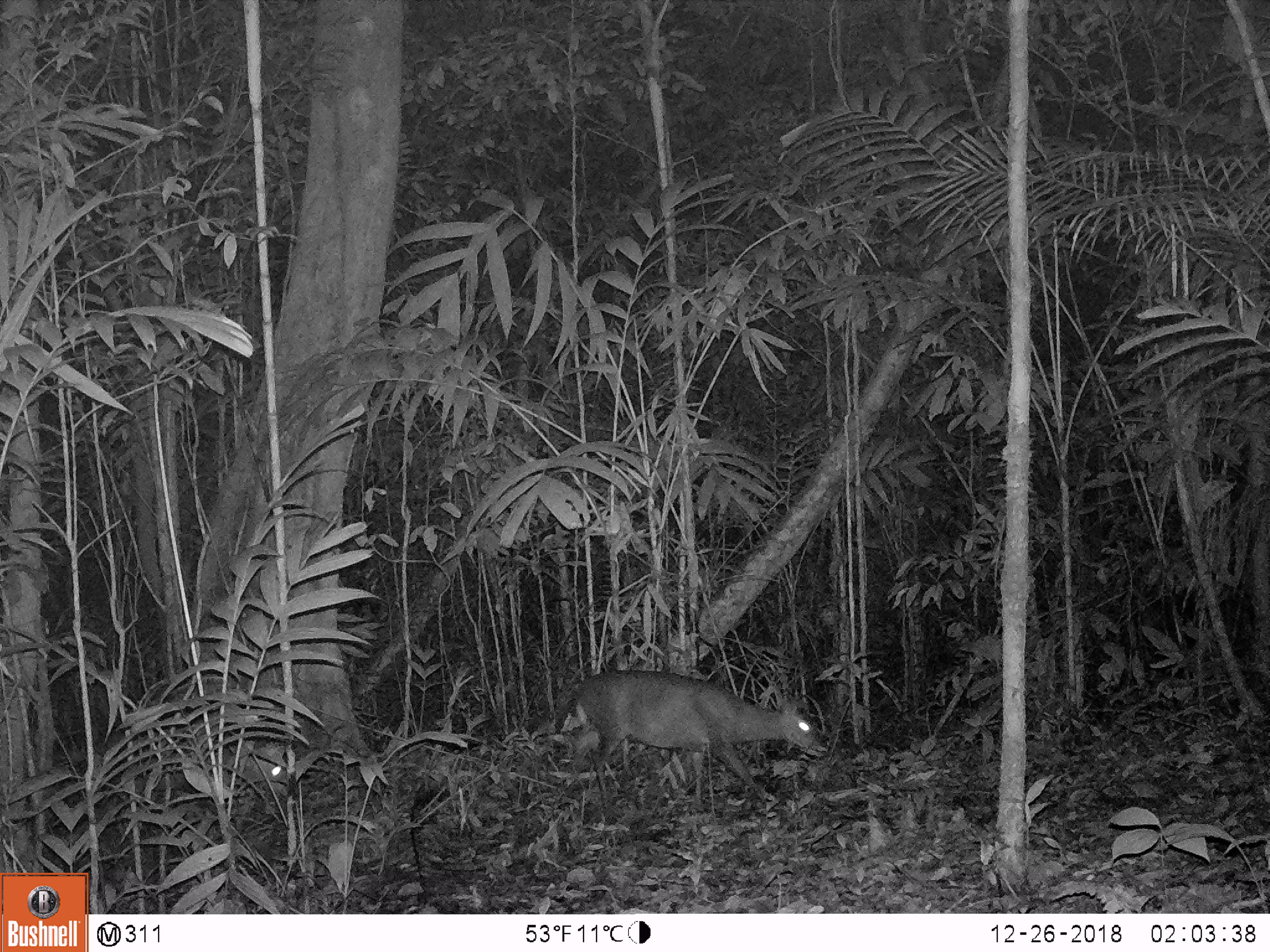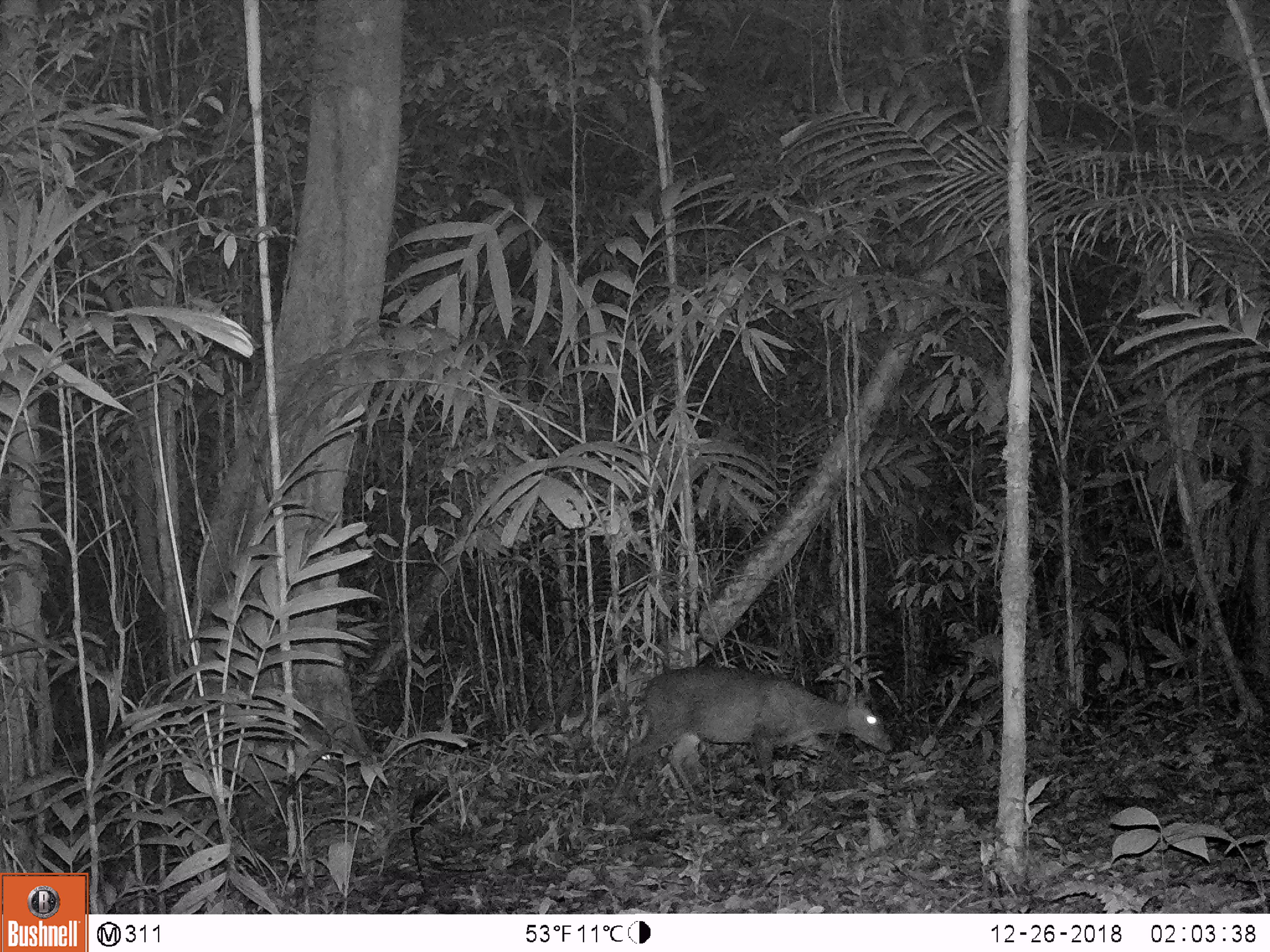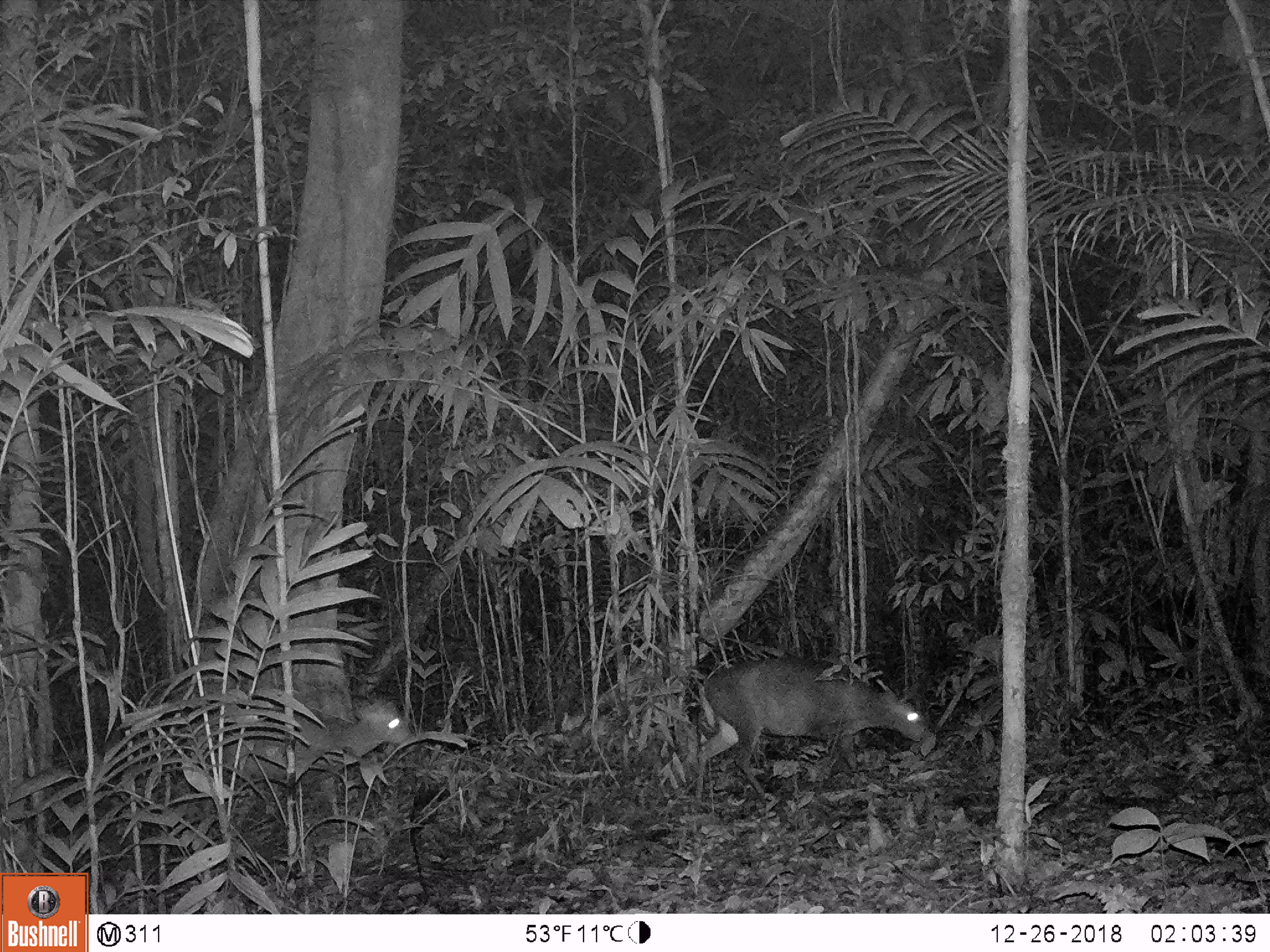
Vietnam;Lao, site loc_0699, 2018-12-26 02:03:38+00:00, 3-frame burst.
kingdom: Animalia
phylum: Chordata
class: Mammalia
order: Artiodactyla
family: Cervidae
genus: Muntiacus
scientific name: Muntiacus rooseveltorum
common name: roosevelt's muntjac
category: roosevelts muntjac group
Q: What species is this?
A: Roosevelts muntjac group (roosevelt's muntjac) (Muntiacus rooseveltorum).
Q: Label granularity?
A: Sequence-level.